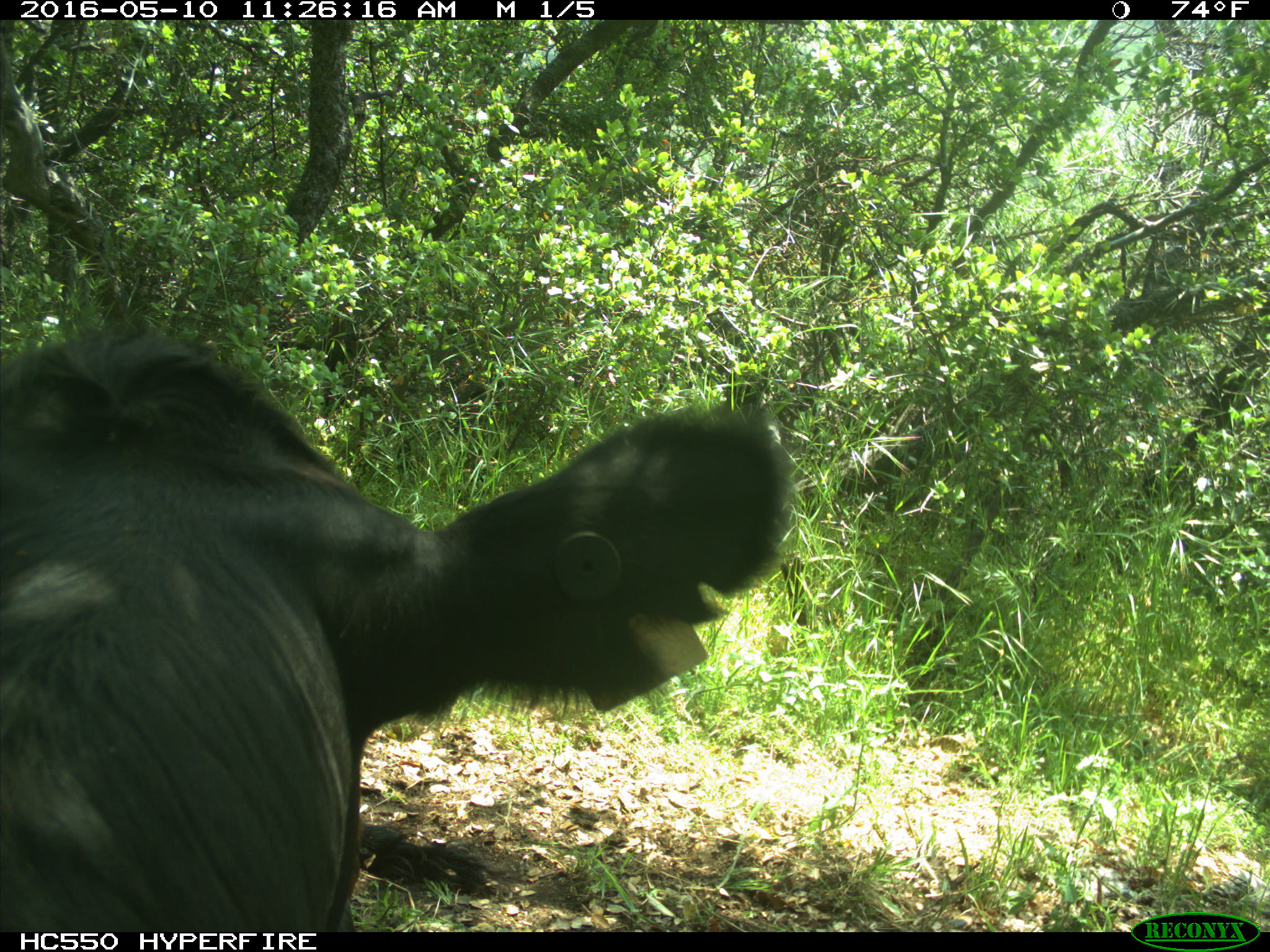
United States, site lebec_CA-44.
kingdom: Animalia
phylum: Chordata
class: Mammalia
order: Artiodactyla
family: Bovidae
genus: Bos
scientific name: Bos taurus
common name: domestic cow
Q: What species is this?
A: Bos taurus (domestic cow).